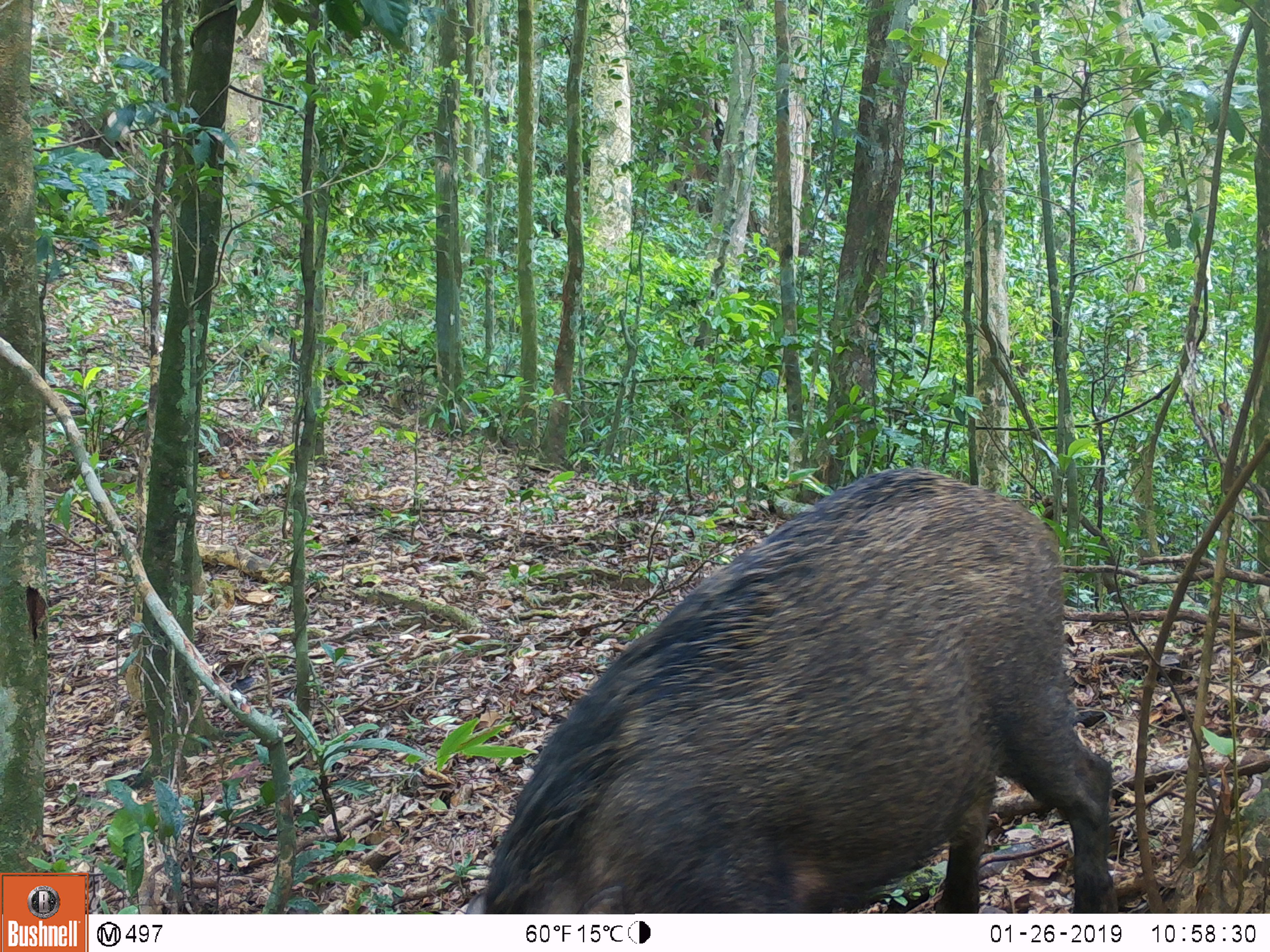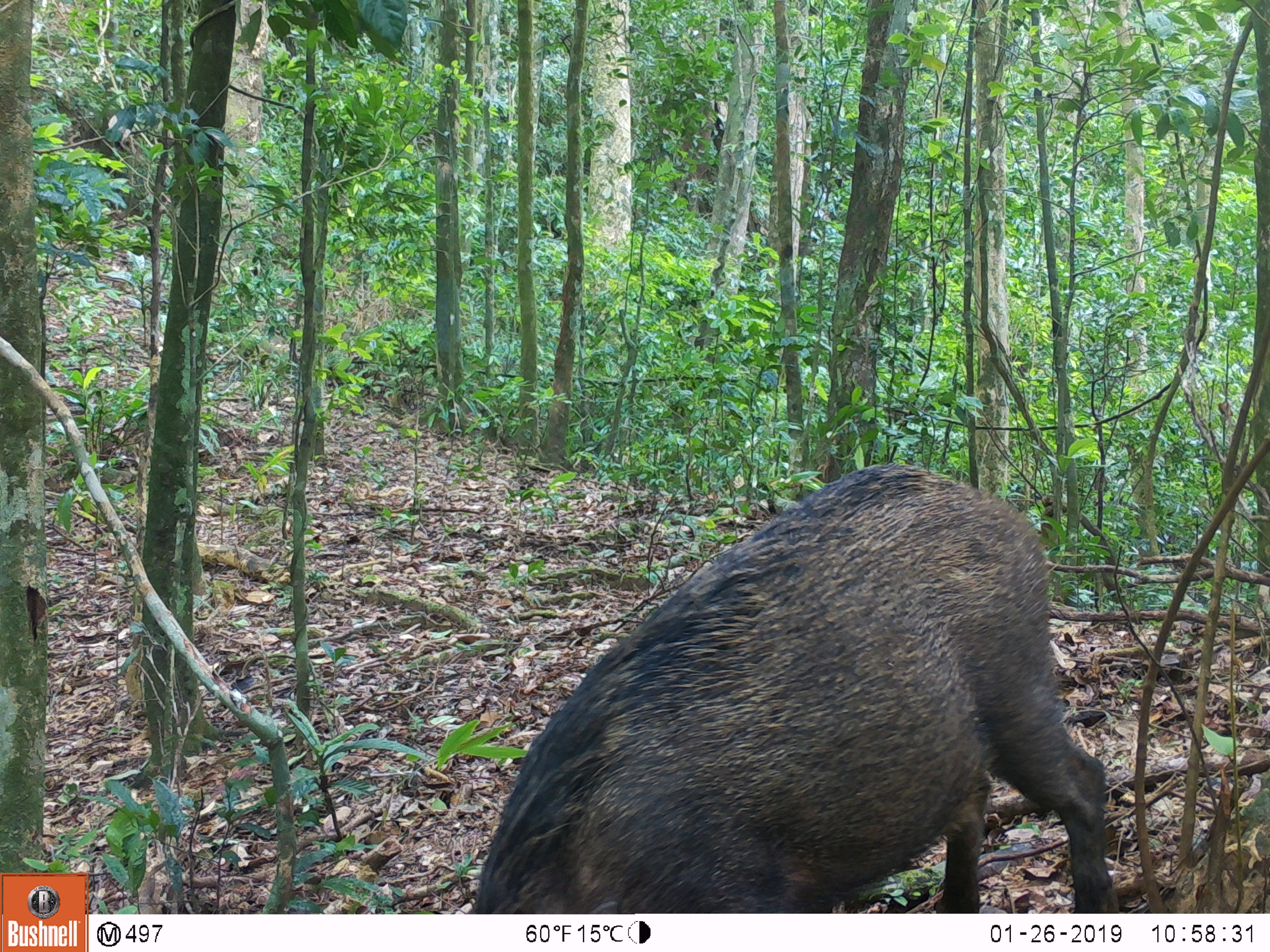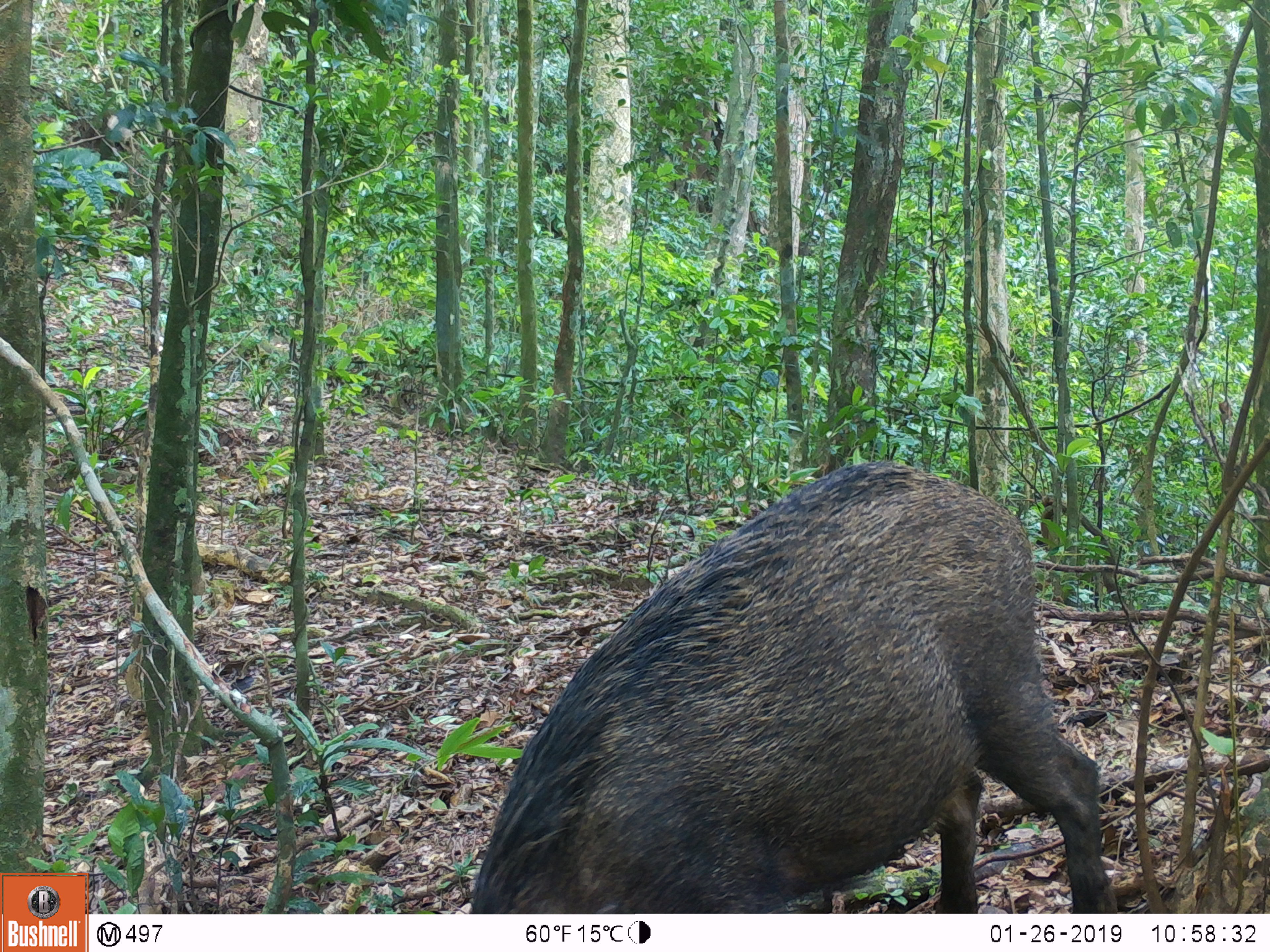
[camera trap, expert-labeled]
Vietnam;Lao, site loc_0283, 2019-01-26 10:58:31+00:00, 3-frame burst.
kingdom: Animalia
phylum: Chordata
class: Mammalia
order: Artiodactyla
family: Suidae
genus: Sus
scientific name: Sus scrofa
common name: eurasian wild pig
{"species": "eurasian wild pig (Sus scrofa)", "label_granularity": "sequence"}